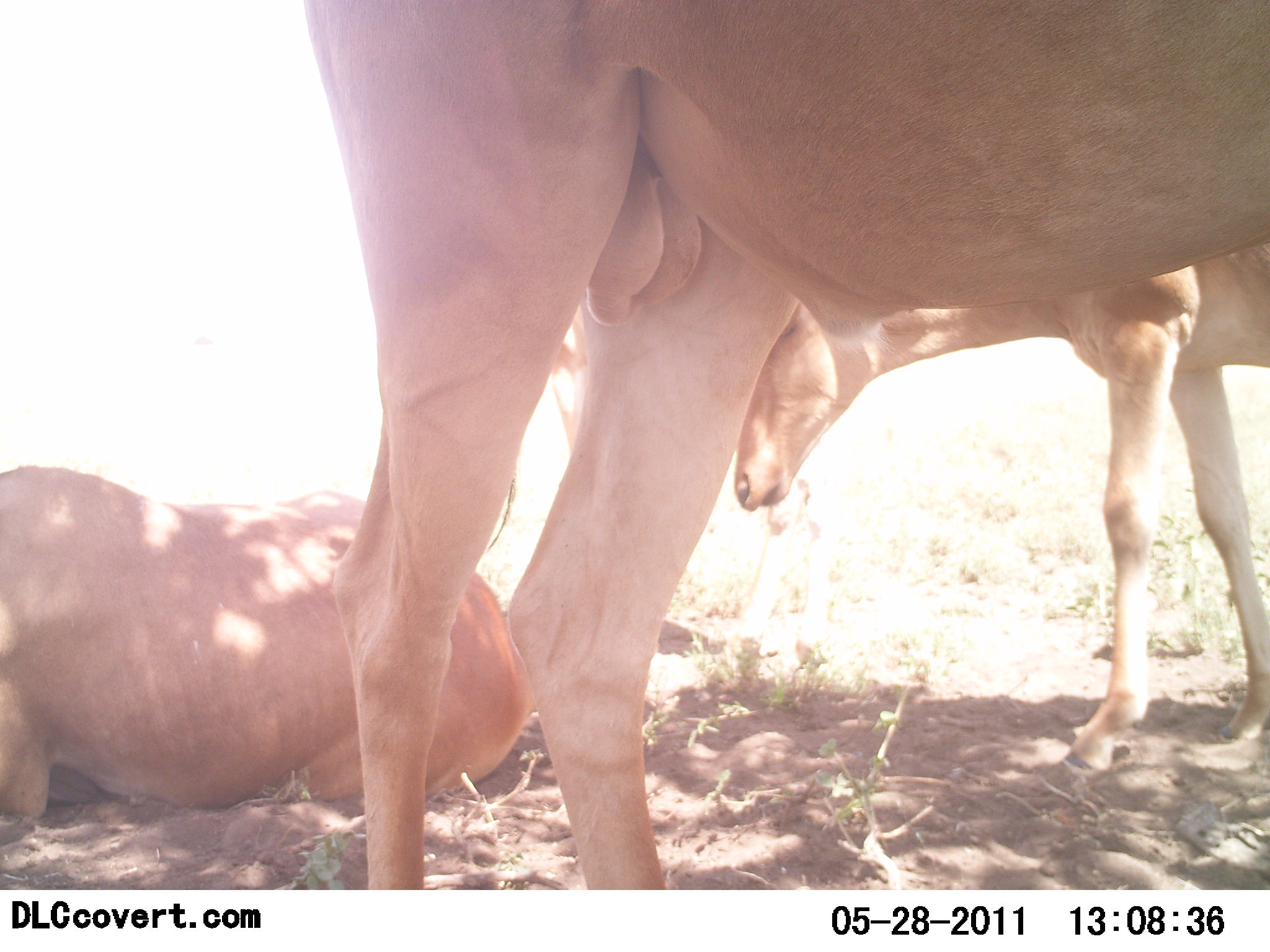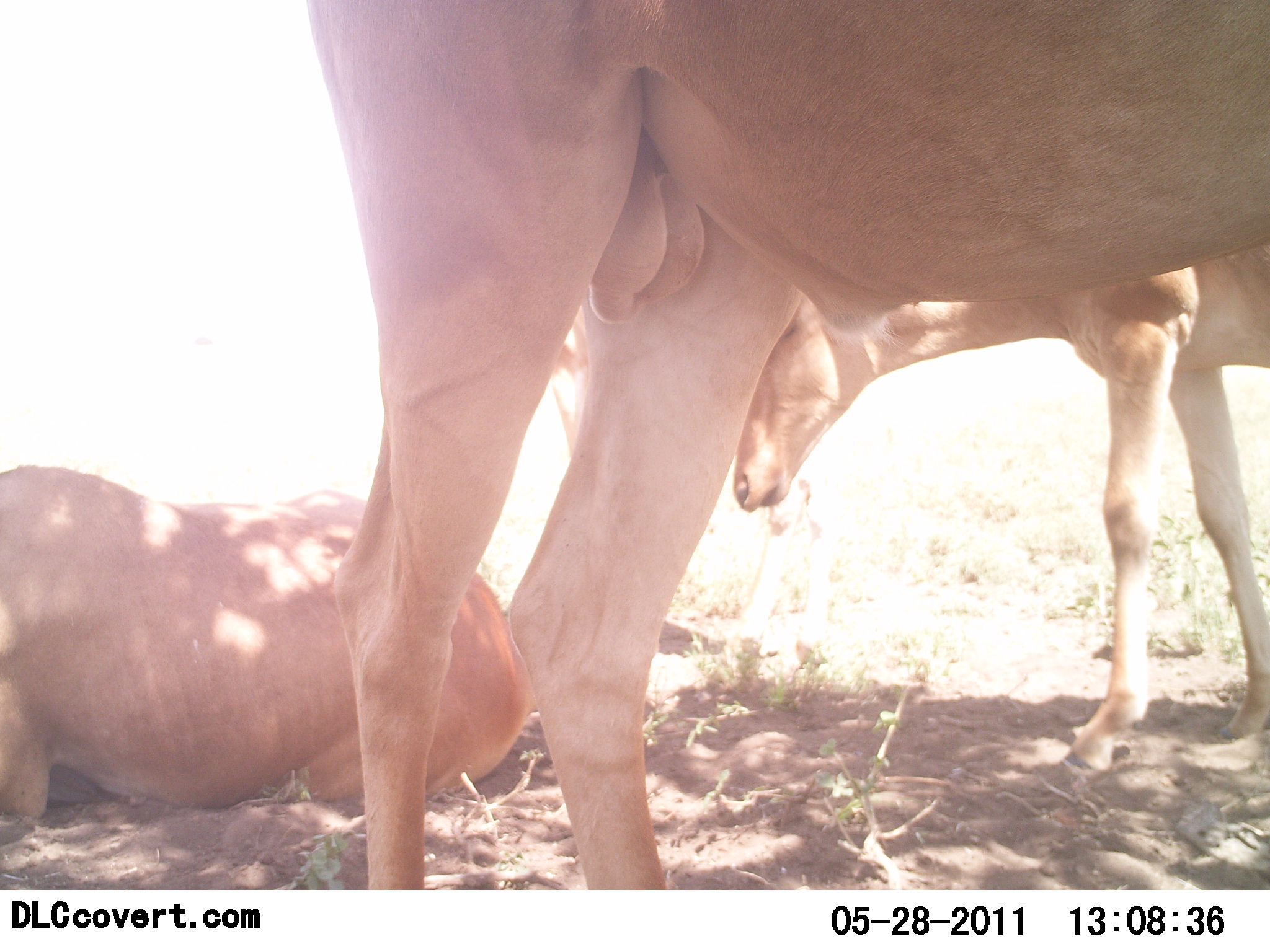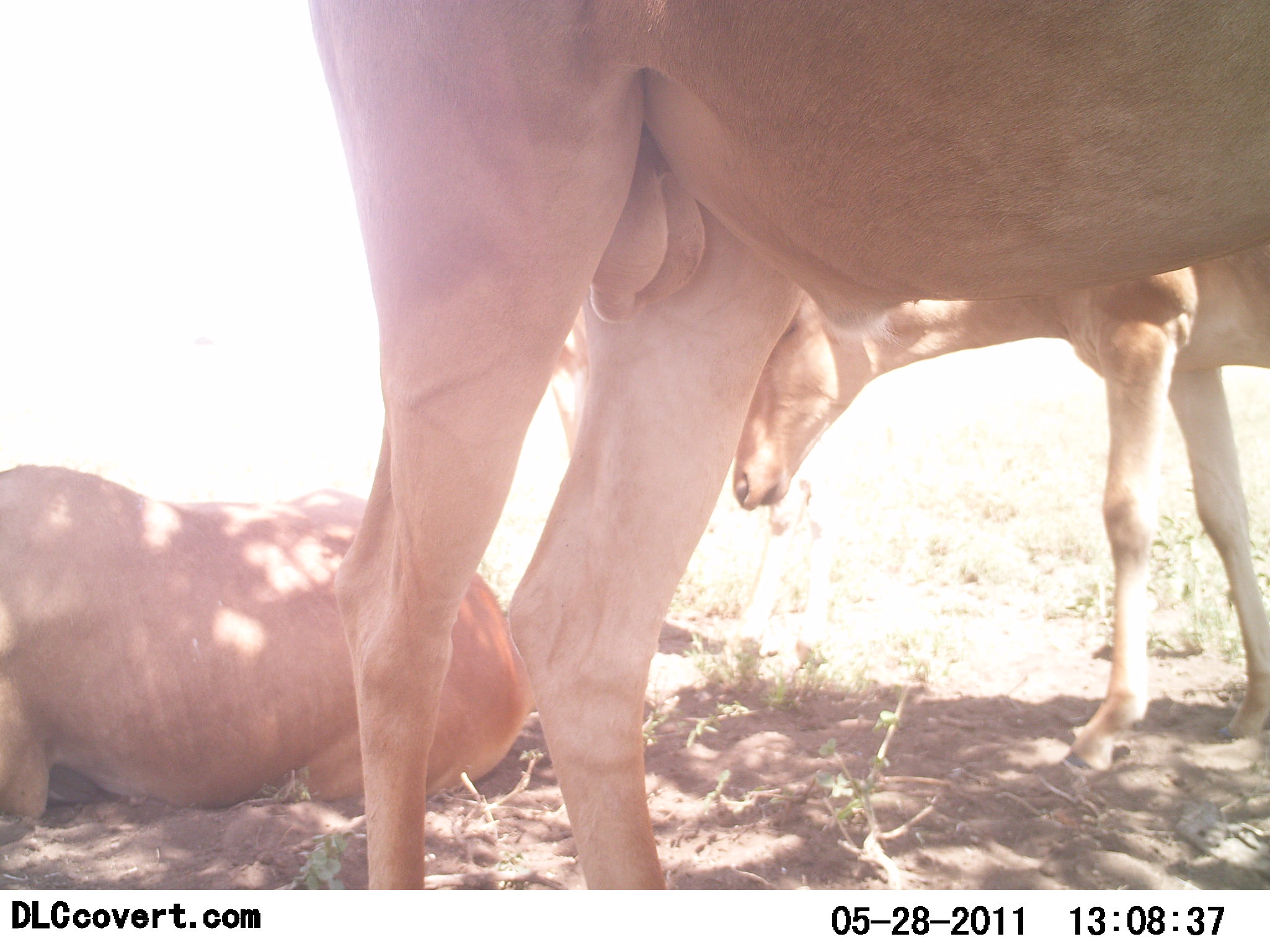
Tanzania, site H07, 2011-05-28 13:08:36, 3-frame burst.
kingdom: Animalia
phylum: Chordata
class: Mammalia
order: Artiodactyla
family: Bovidae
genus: Alcelaphus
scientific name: Alcelaphus buselaphus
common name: hartebeest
Hartebeest (Alcelaphus buselaphus), count 3. Behavior (volunteer vote fractions): standing 85%, resting 100%, moving 0%, interacting 0%. Young present (vote fraction): 0%. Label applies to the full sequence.